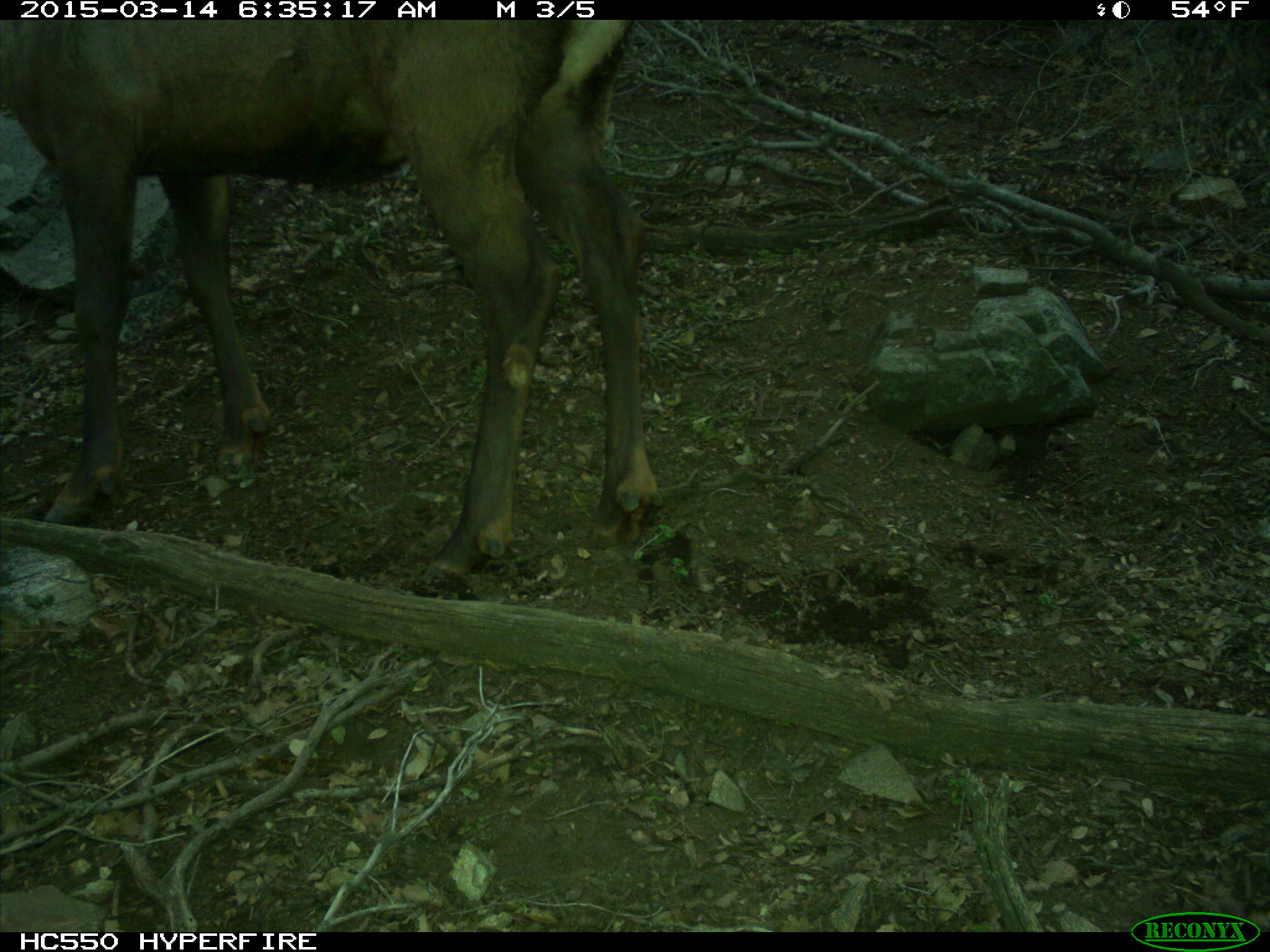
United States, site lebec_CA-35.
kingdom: Animalia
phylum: Chordata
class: Mammalia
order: Artiodactyla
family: Cervidae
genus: Cervus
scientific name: Cervus canadensis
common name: elk